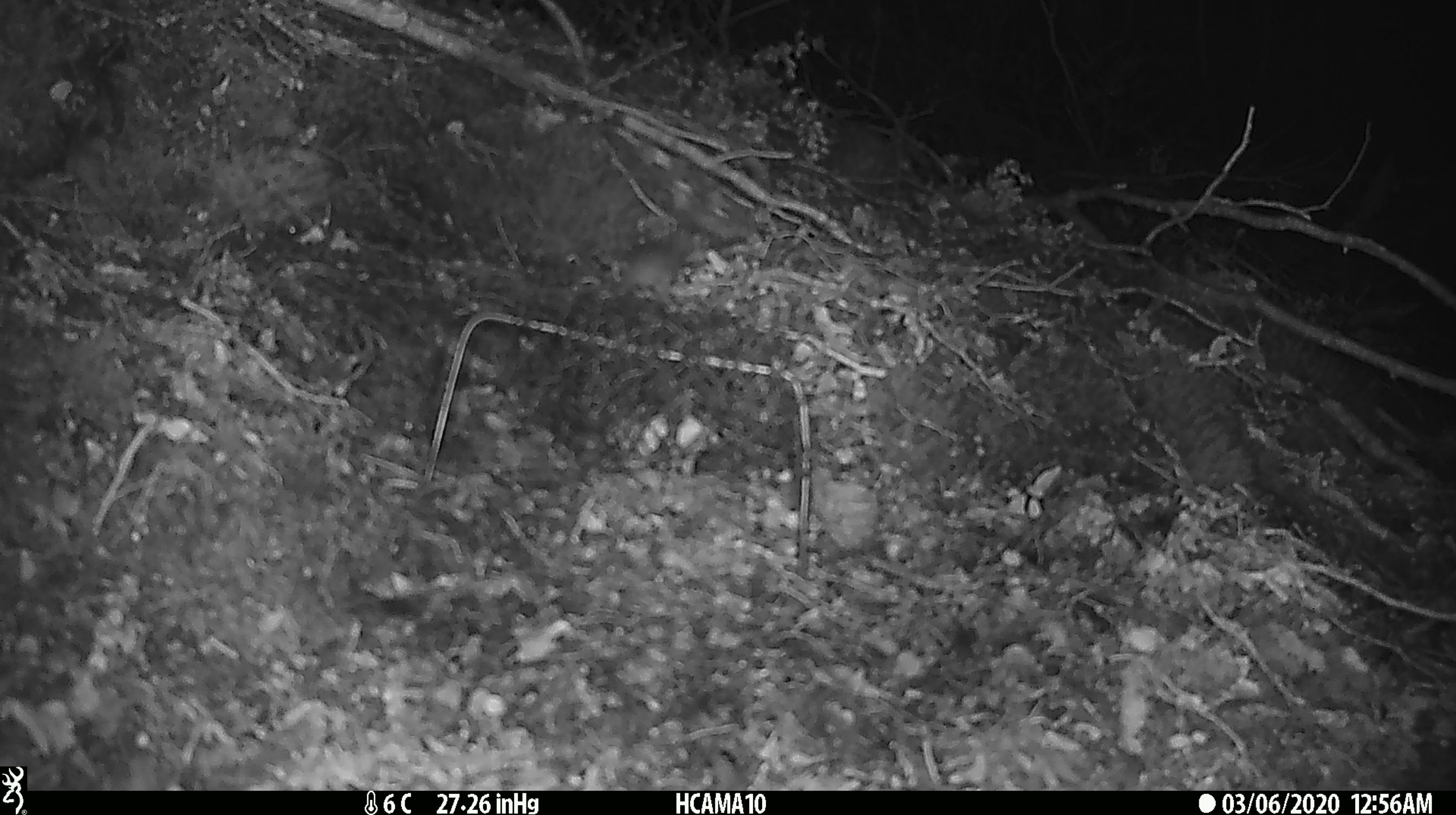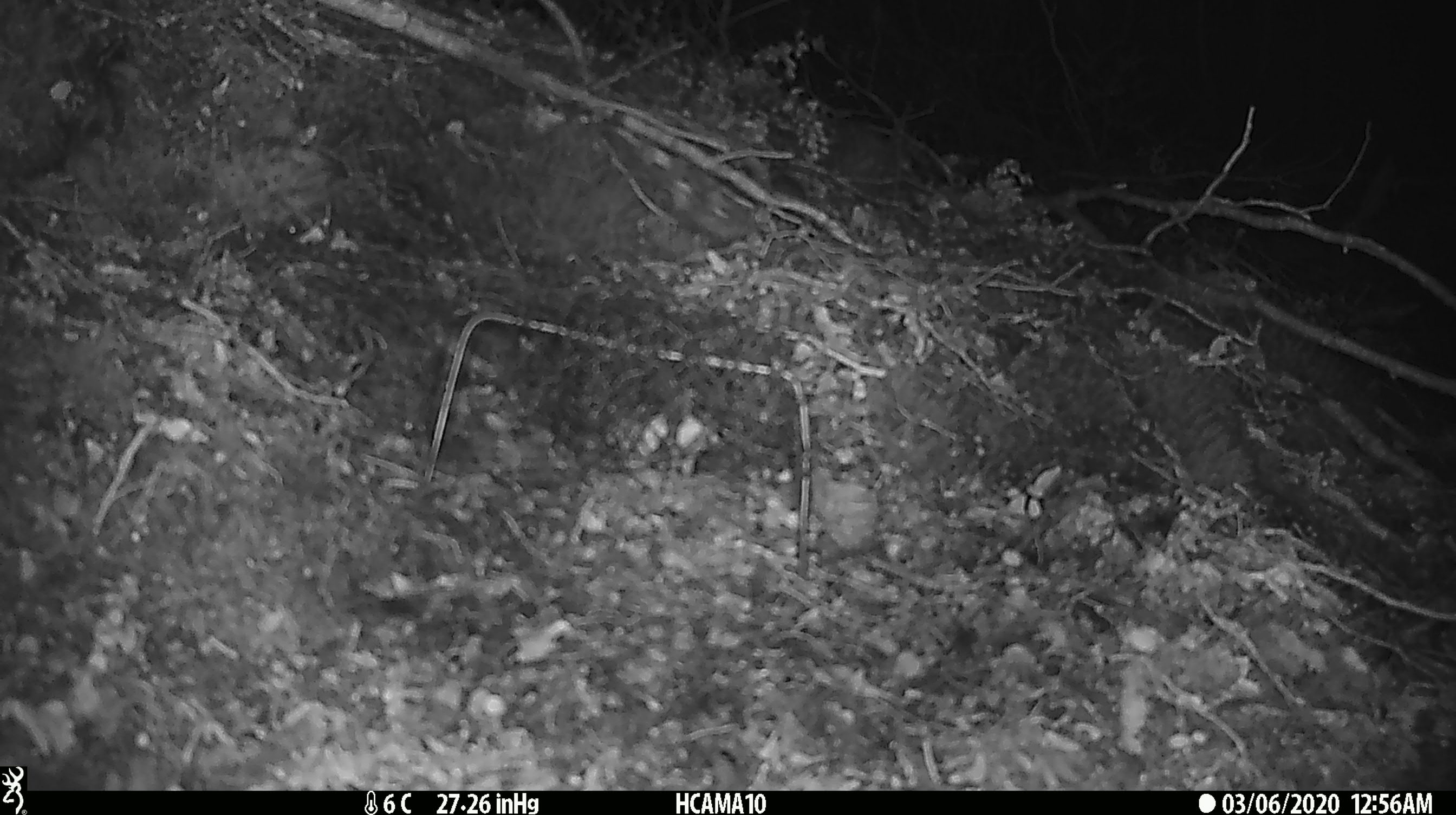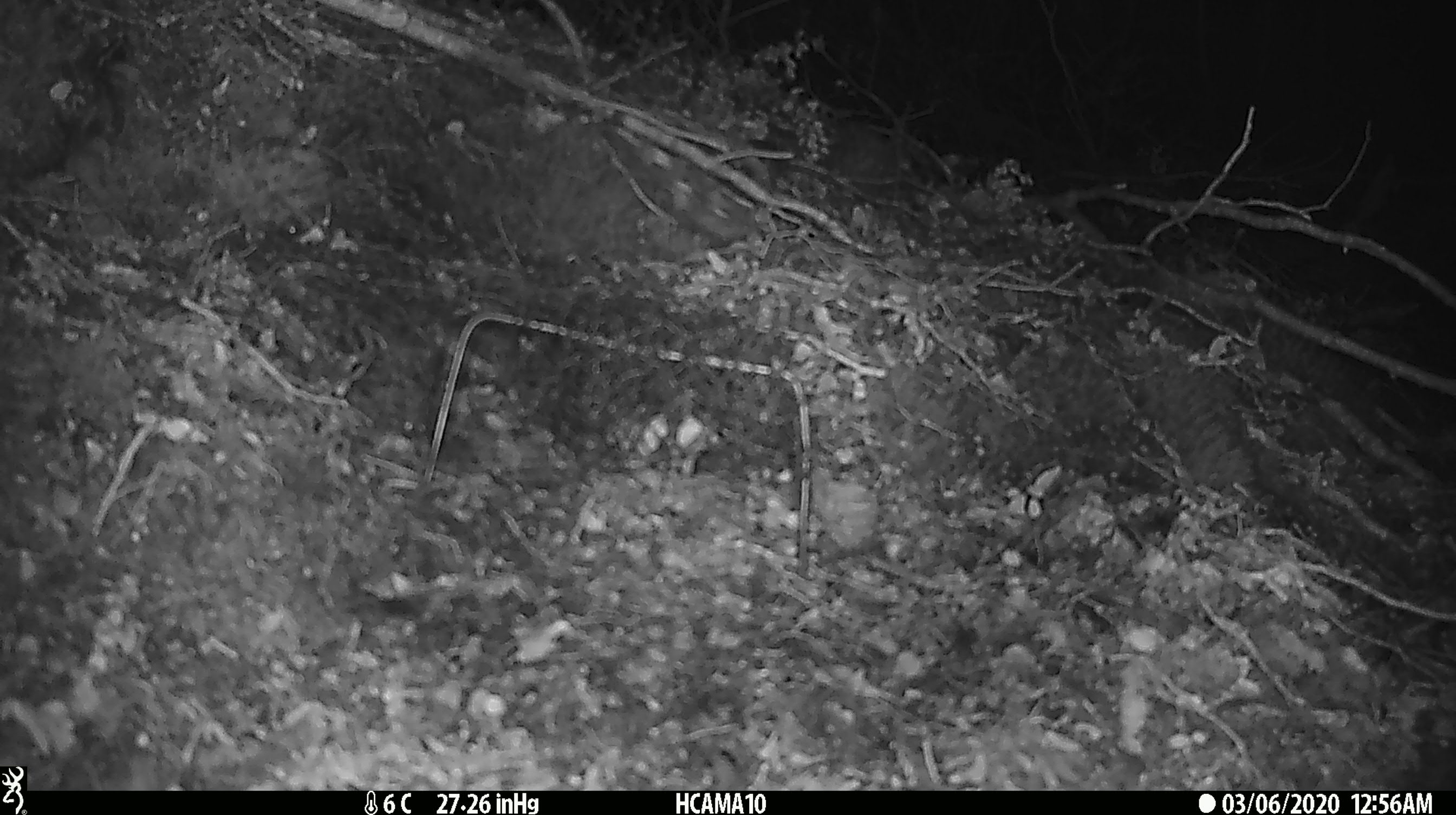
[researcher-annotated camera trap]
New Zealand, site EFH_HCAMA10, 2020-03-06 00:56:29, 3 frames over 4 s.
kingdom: Animalia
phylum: Chordata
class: Mammalia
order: Rodentia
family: Muridae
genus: Mus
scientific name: Mus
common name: mouse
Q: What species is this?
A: Mouse (Mus).